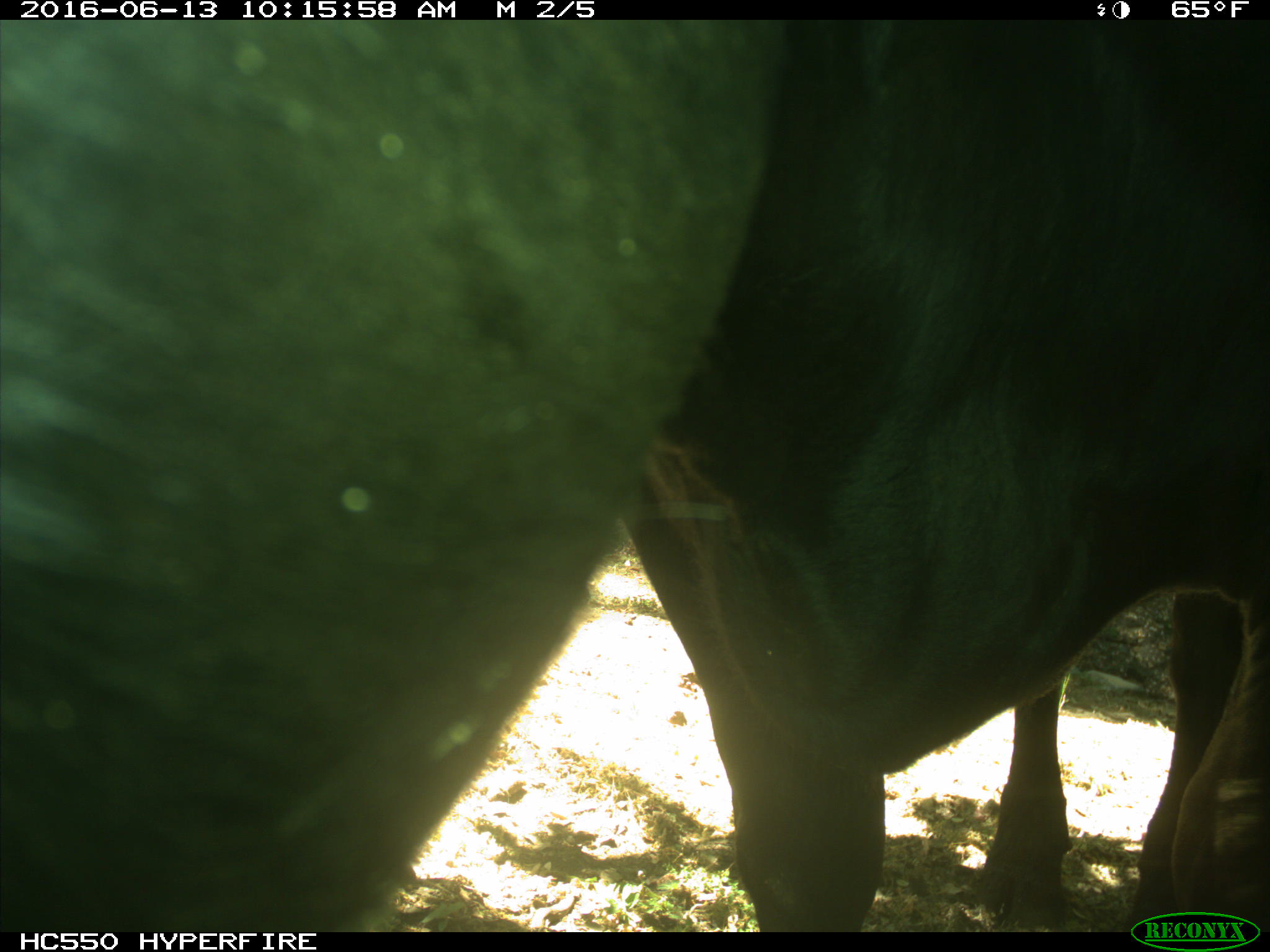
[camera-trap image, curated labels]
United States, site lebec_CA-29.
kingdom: Animalia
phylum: Chordata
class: Mammalia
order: Artiodactyla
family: Bovidae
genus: Bos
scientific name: Bos taurus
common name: domestic cow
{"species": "Bos taurus (domestic cow)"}